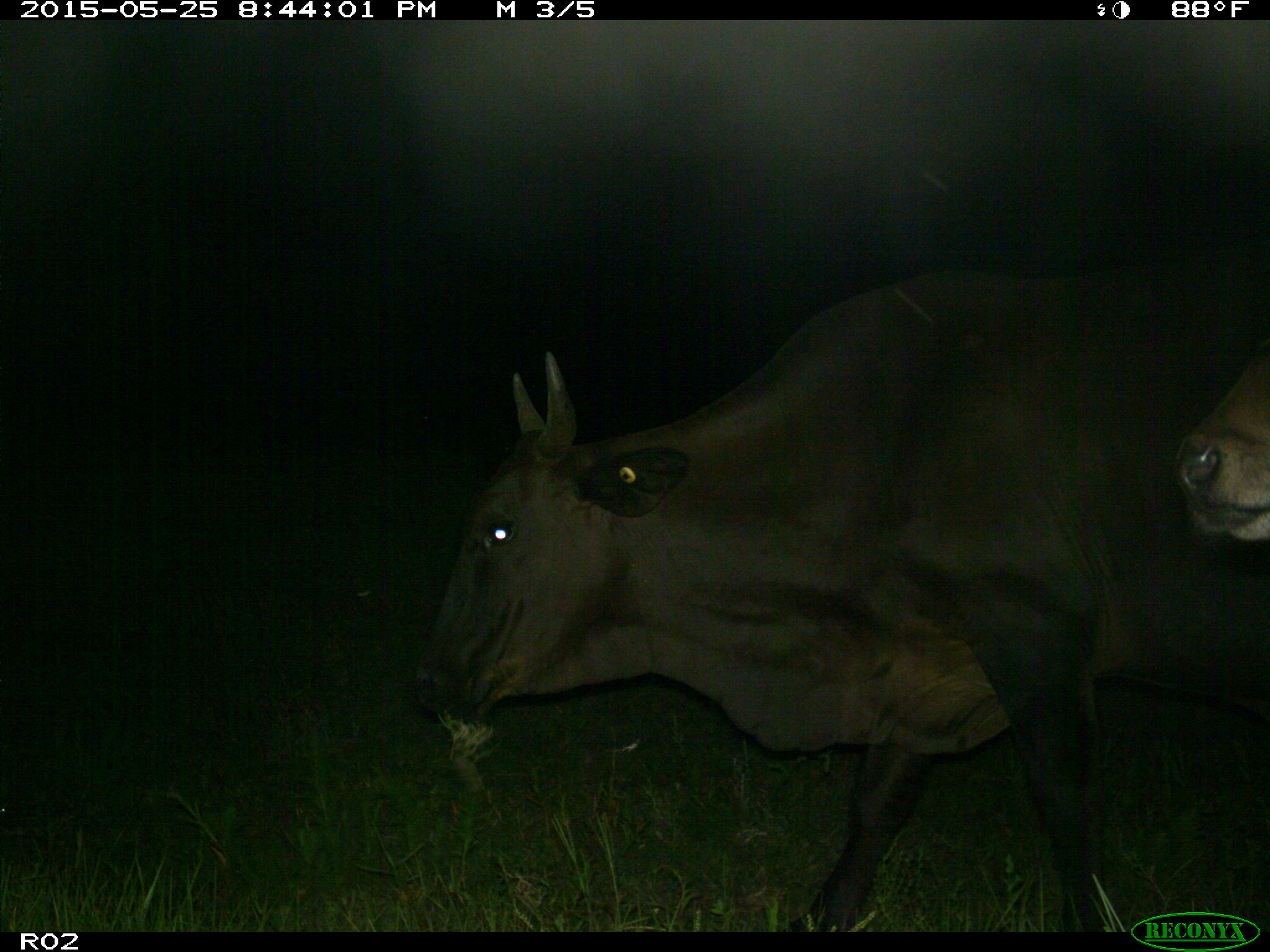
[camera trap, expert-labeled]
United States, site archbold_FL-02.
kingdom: Animalia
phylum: Chordata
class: Mammalia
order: Artiodactyla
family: Bovidae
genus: Bos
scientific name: Bos taurus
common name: domestic cow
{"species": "Bos taurus (domestic cow)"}